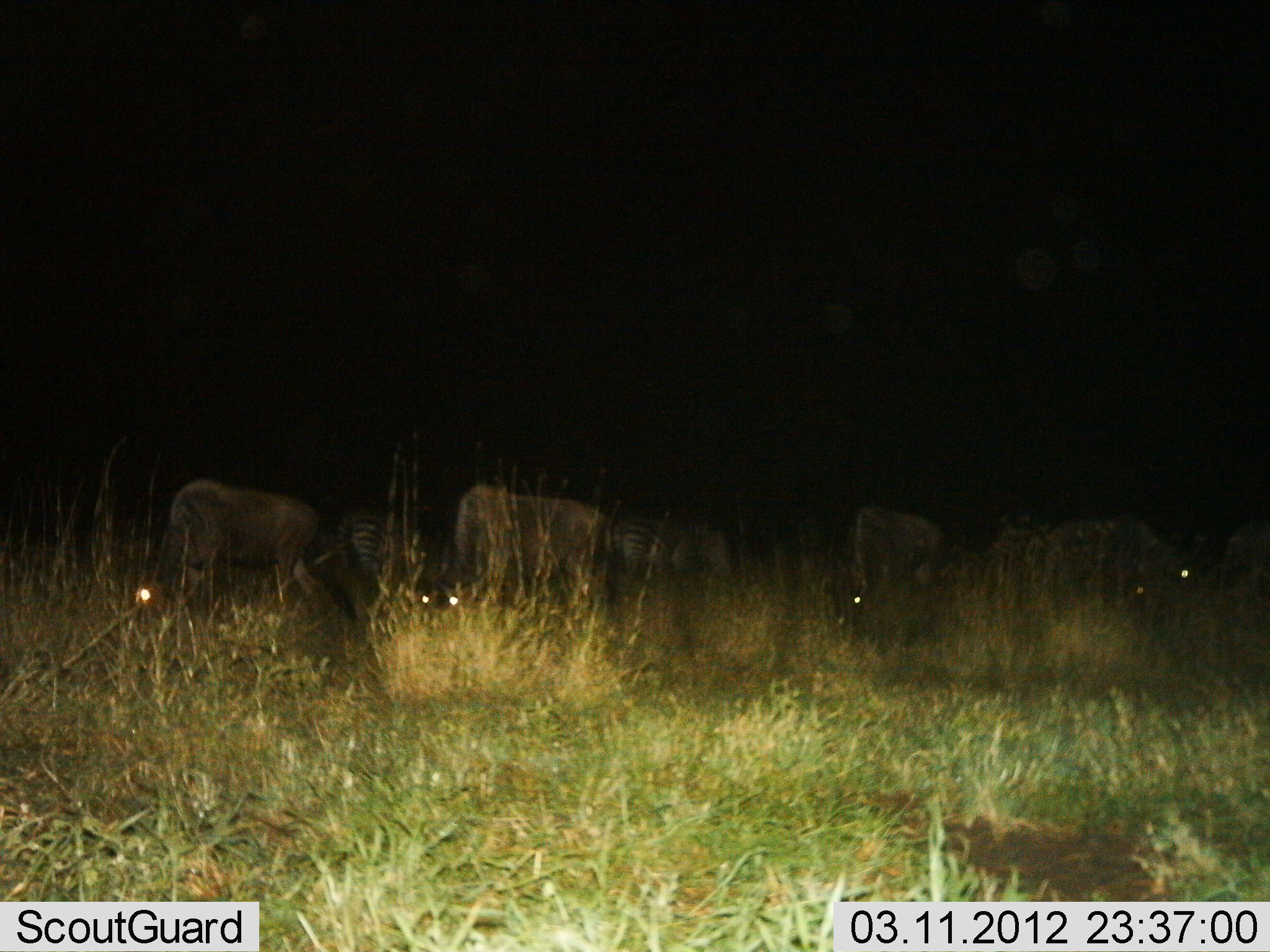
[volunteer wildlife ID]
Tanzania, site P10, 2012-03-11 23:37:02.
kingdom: Animalia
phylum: Chordata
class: Mammalia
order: Artiodactyla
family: Bovidae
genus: Connochaetes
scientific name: Connochaetes taurinus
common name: blue wildebeest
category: wildebeest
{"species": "wildebeest (blue wildebeest) (Connochaetes taurinus)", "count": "4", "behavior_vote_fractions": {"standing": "27%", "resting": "9%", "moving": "5%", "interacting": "0%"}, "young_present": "0%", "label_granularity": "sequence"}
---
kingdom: Animalia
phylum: Chordata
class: Mammalia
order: Perissodactyla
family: Equidae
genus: Equus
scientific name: Equus quagga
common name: plains zebra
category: zebra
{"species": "zebra (plains zebra) (Equus quagga)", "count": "2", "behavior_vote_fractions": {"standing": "35%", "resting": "0%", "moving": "9%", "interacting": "0%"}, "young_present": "0%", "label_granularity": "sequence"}